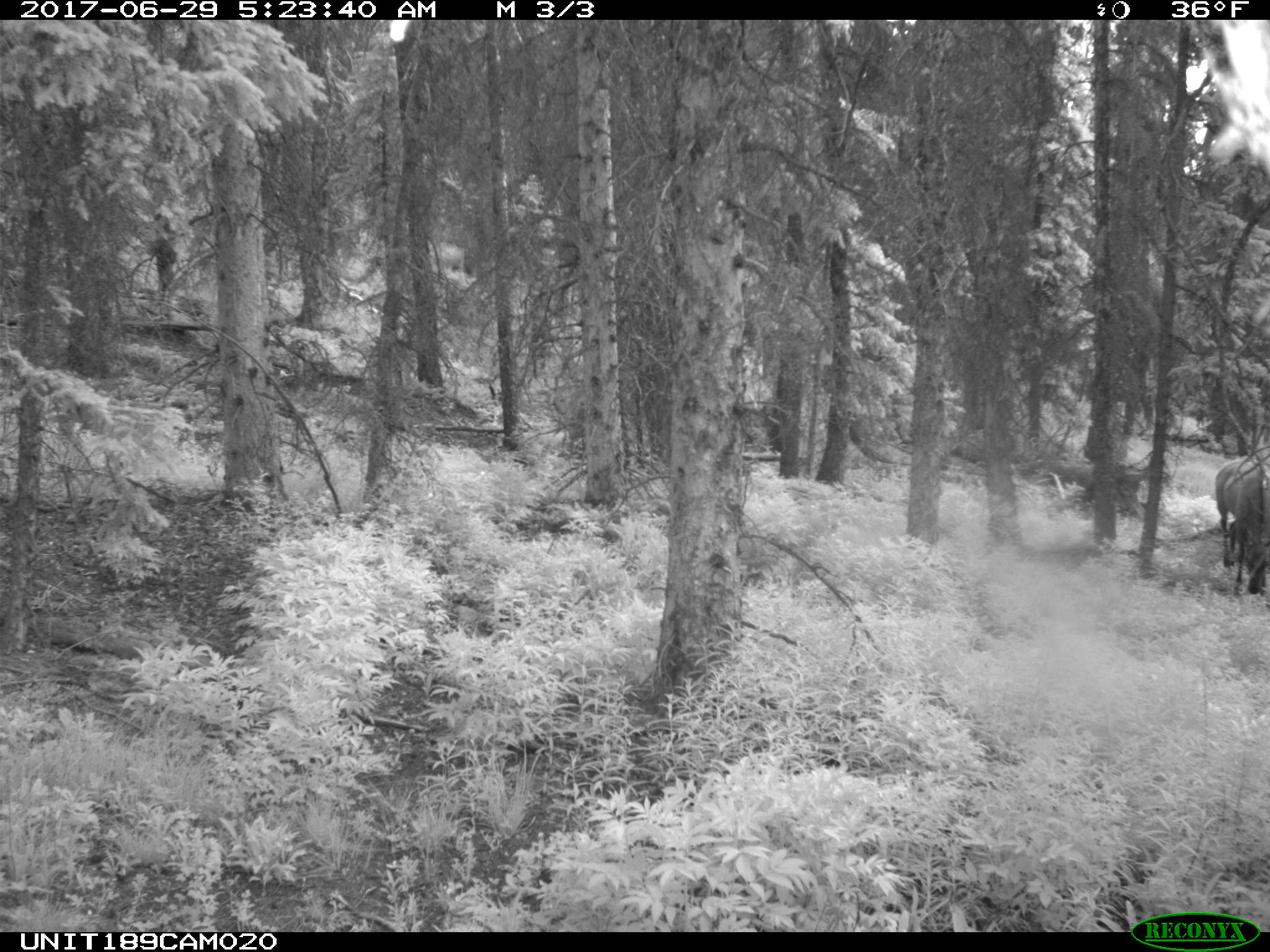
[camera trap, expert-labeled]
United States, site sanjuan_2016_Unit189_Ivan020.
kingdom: Animalia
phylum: Chordata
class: Mammalia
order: Artiodactyla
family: Cervidae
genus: Cervus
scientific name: Cervus elaphus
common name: red deer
Cervus elaphus (red deer).